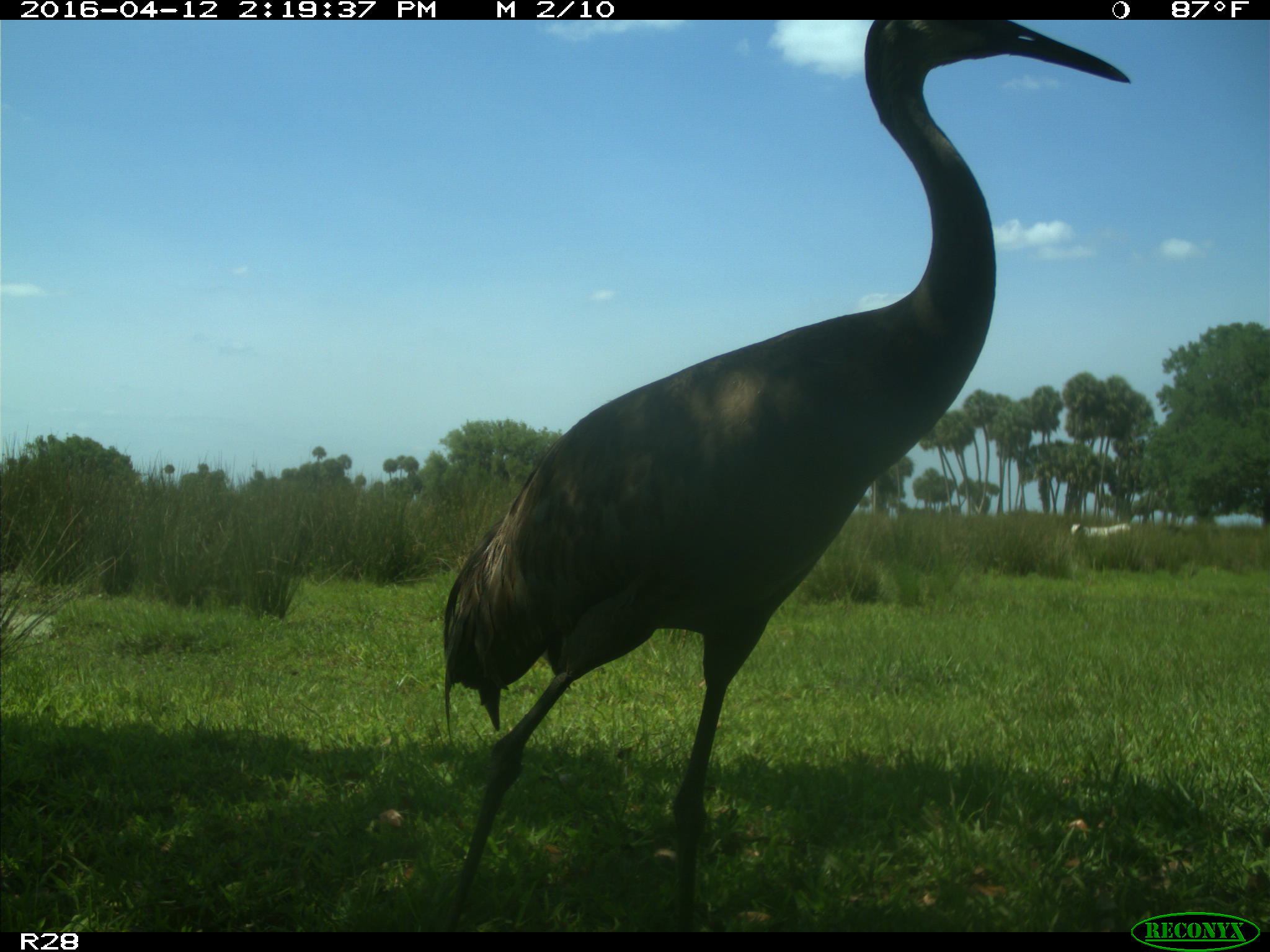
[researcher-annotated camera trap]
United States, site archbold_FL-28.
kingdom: Animalia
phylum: Chordata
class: Aves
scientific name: Aves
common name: birds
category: unidentified bird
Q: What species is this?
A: Unidentified bird (birds) (Aves).